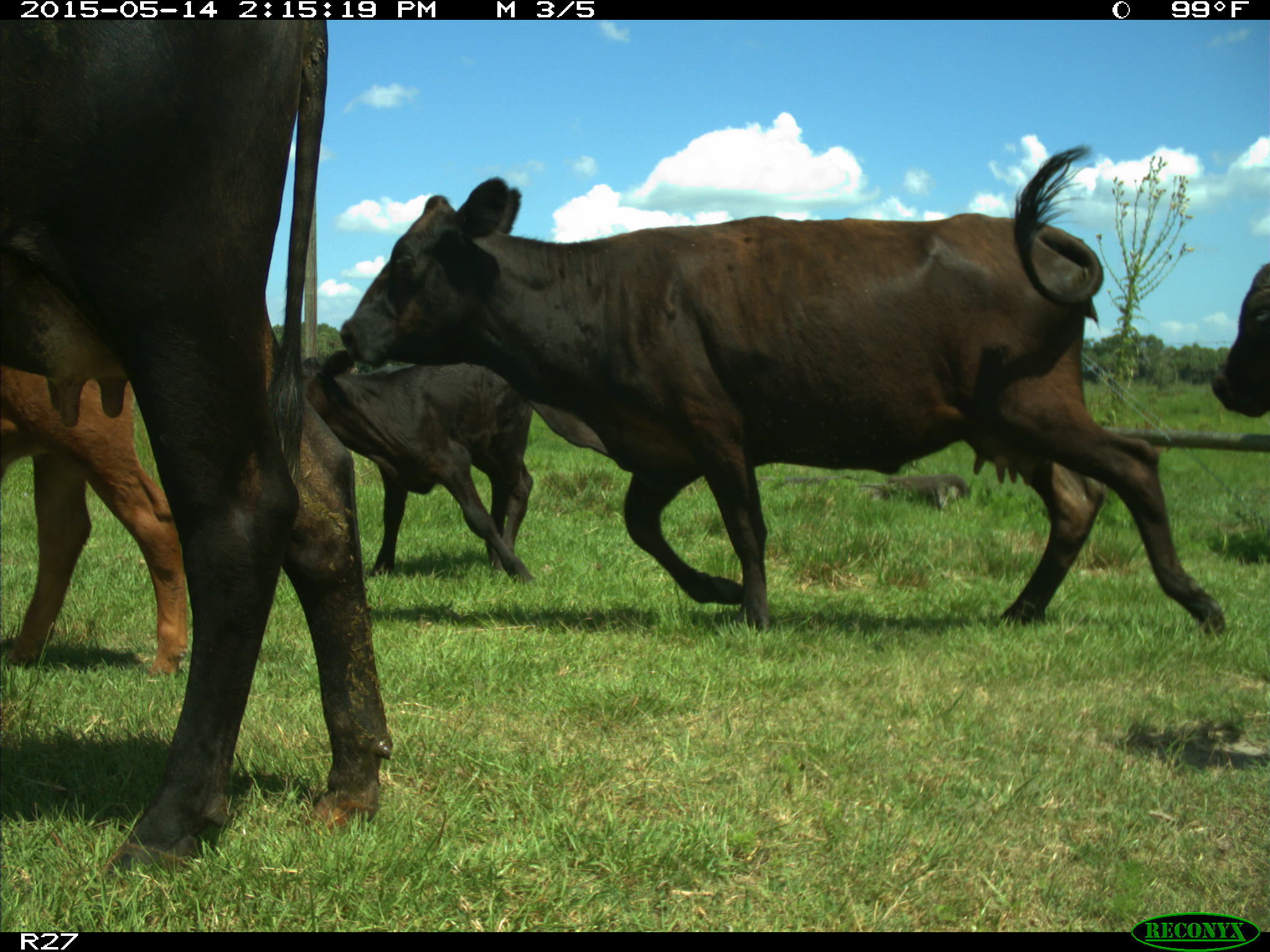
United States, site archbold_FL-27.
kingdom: Animalia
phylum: Chordata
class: Mammalia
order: Artiodactyla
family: Bovidae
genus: Bos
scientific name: Bos taurus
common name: domestic cow